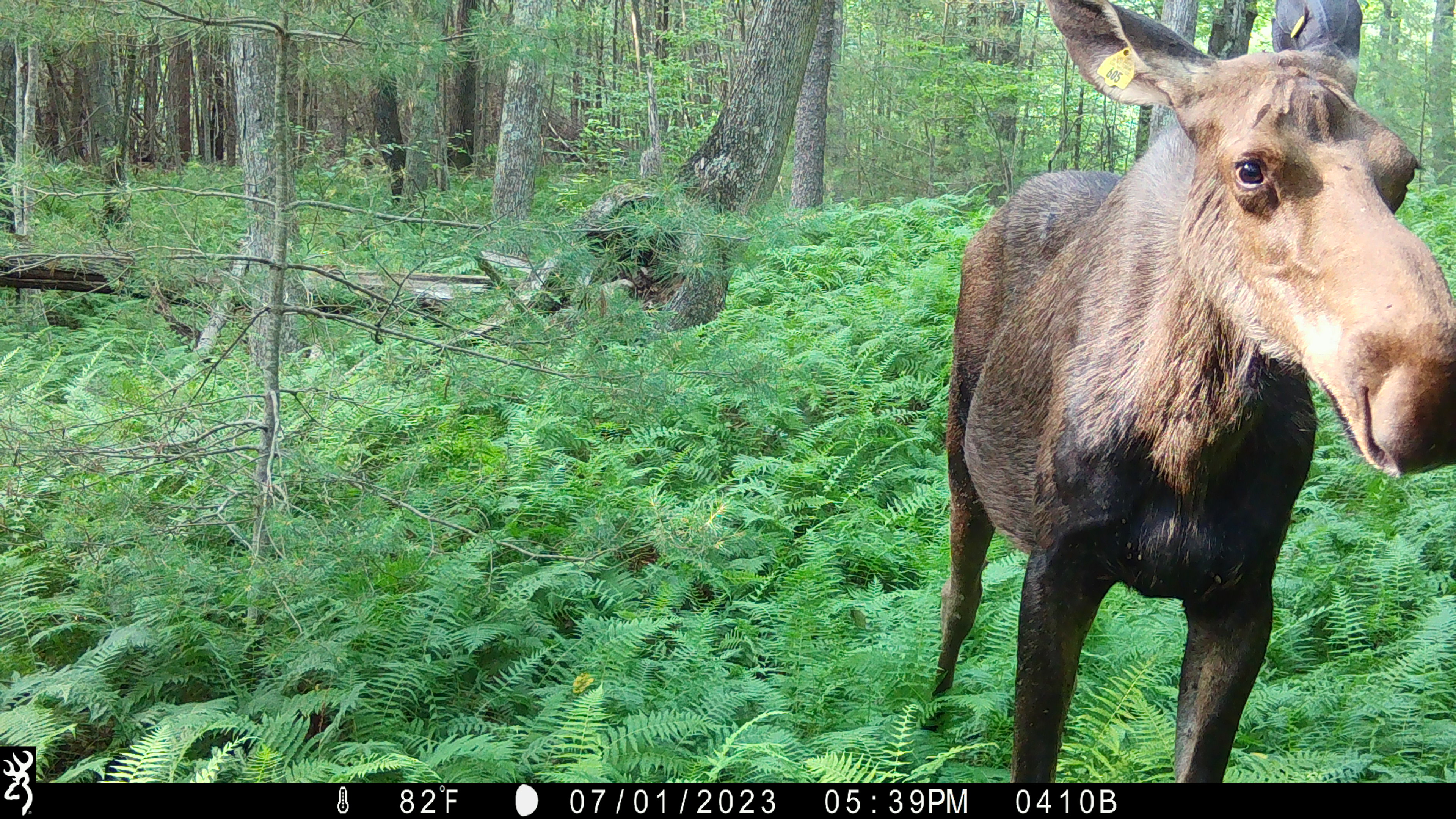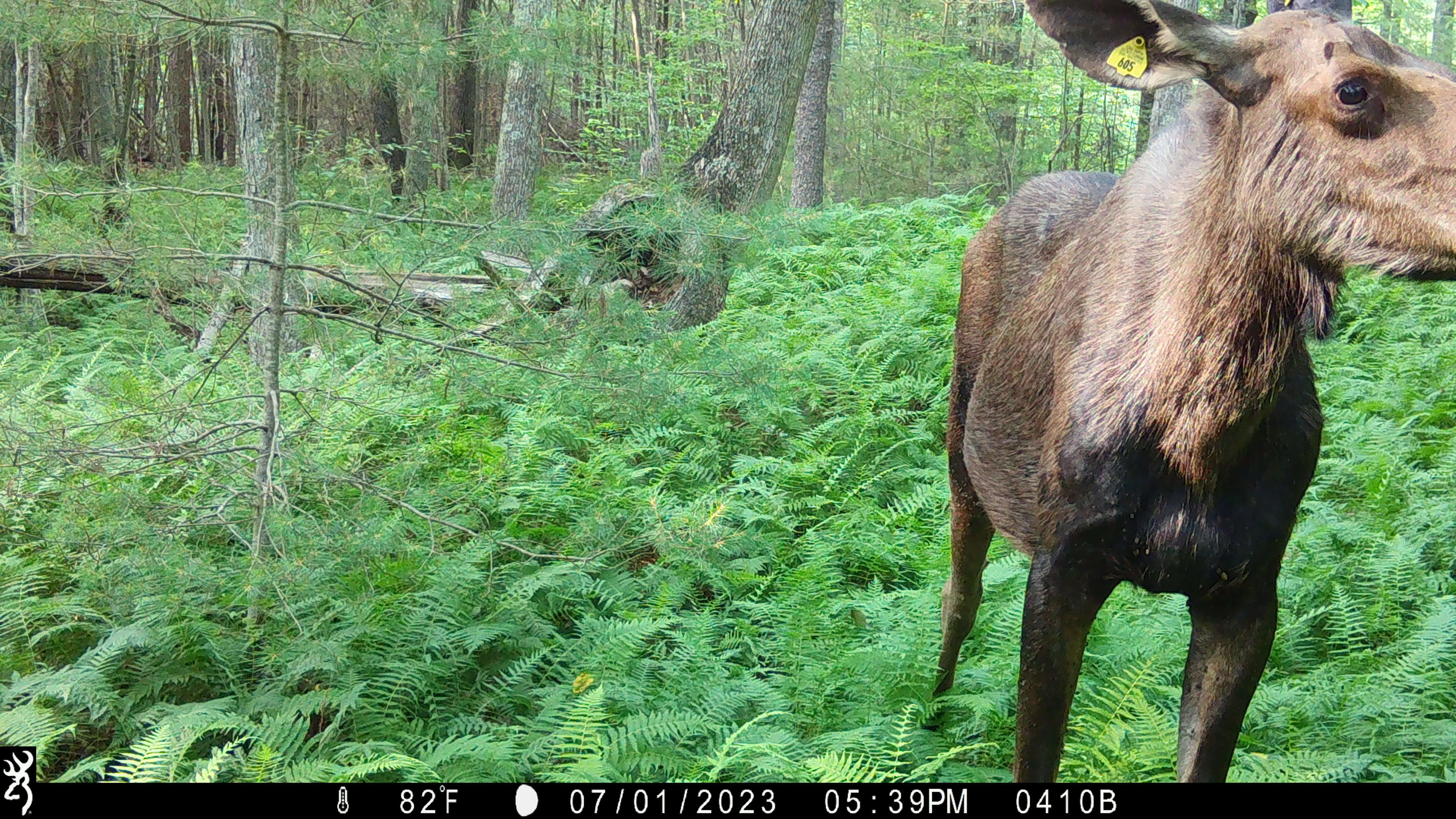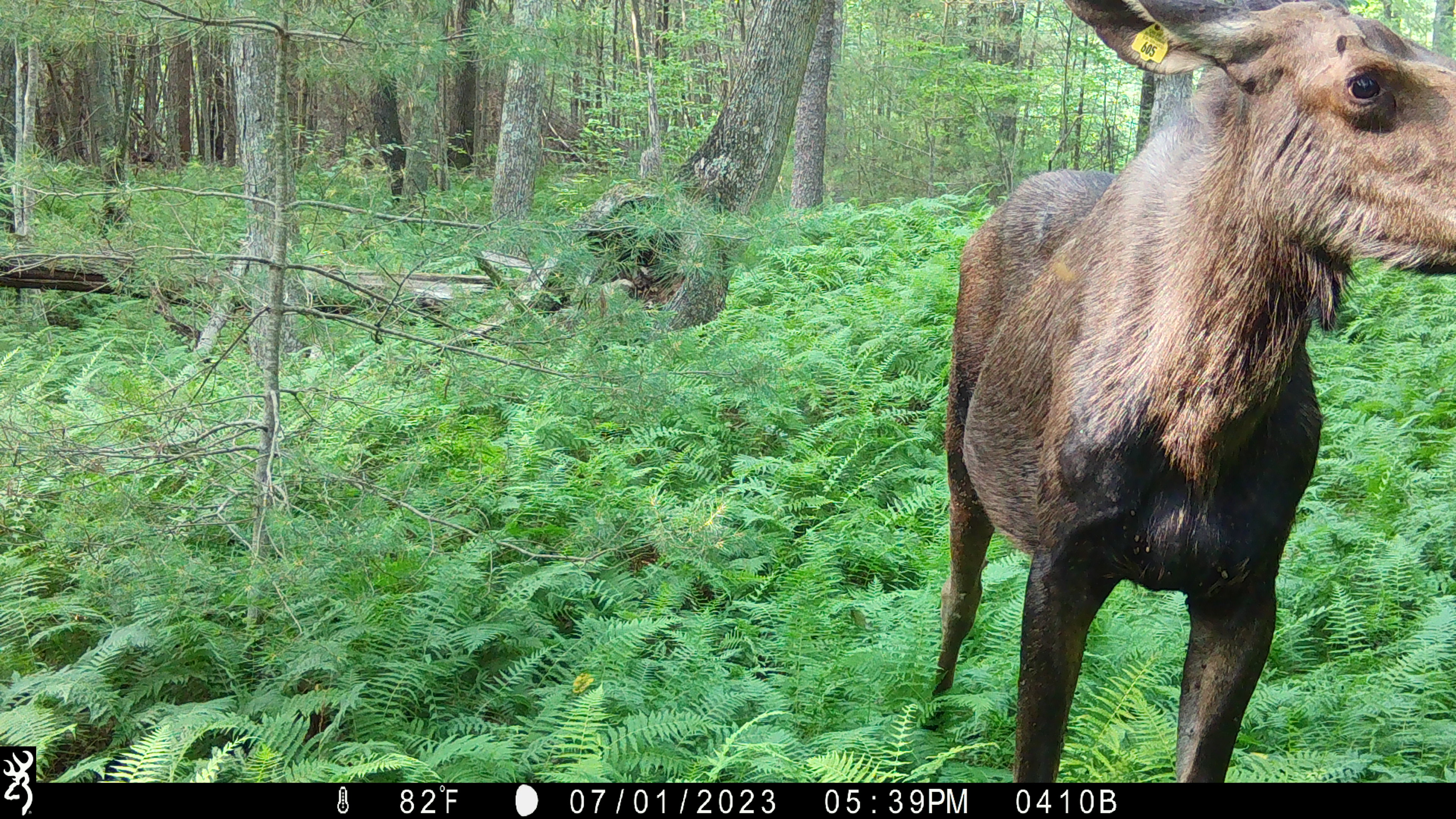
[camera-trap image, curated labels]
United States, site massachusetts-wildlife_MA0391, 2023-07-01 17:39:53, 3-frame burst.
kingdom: Animalia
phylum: Chordata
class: Mammalia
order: Artiodactyla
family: Cervidae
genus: Alces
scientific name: Alces alces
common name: moose